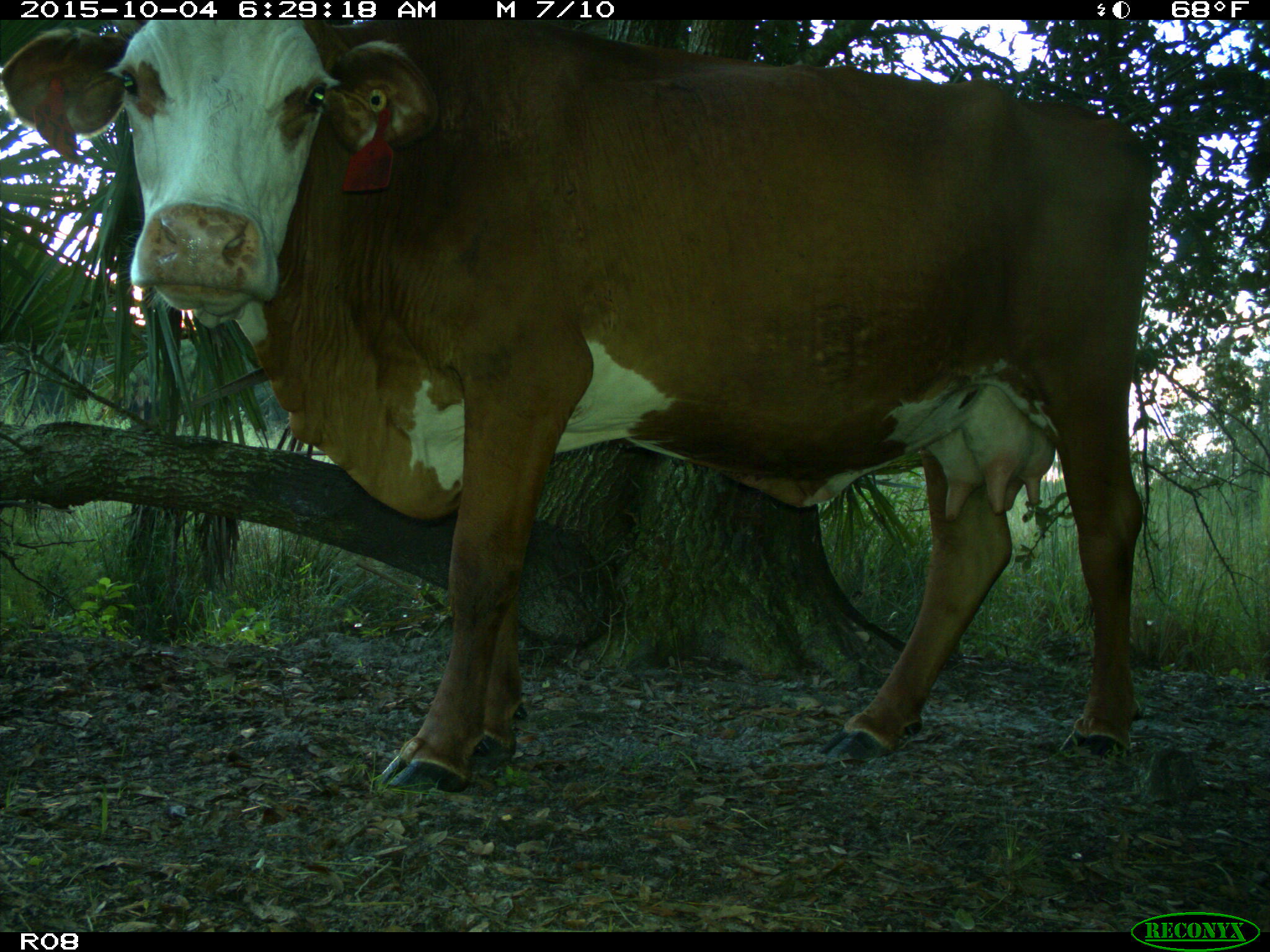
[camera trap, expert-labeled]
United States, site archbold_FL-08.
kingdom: Animalia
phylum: Chordata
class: Mammalia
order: Artiodactyla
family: Bovidae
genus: Bos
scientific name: Bos taurus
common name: domestic cow